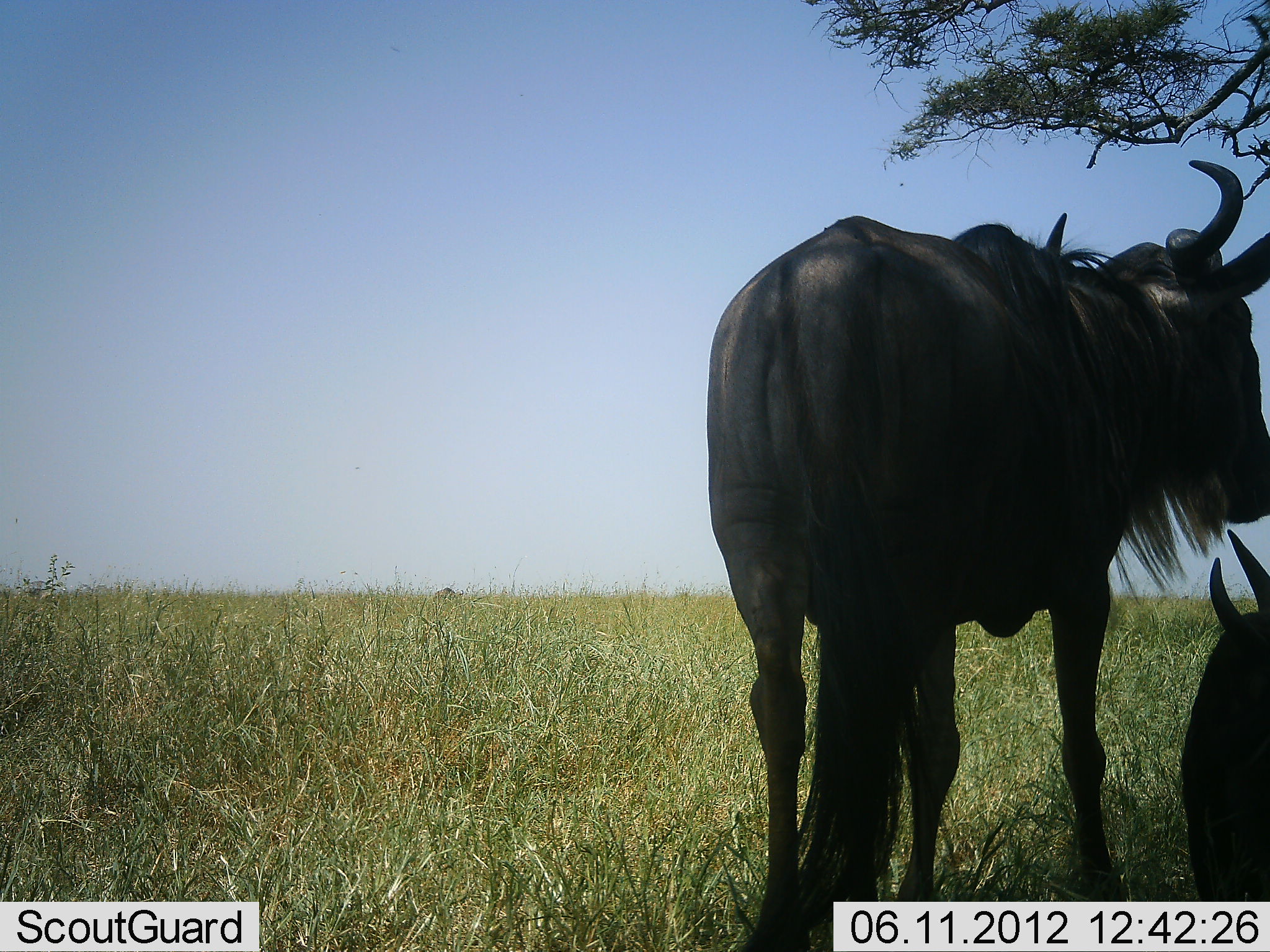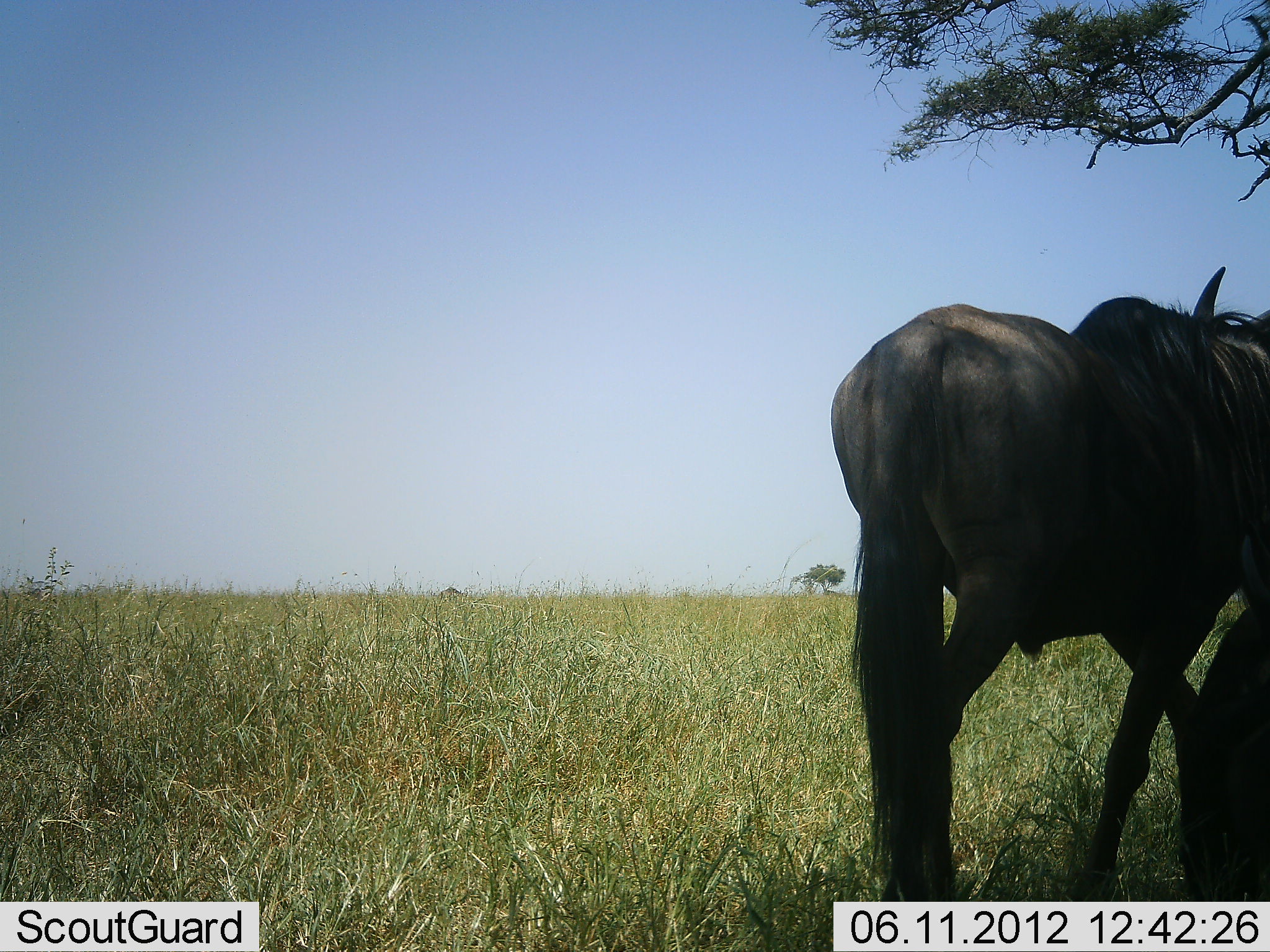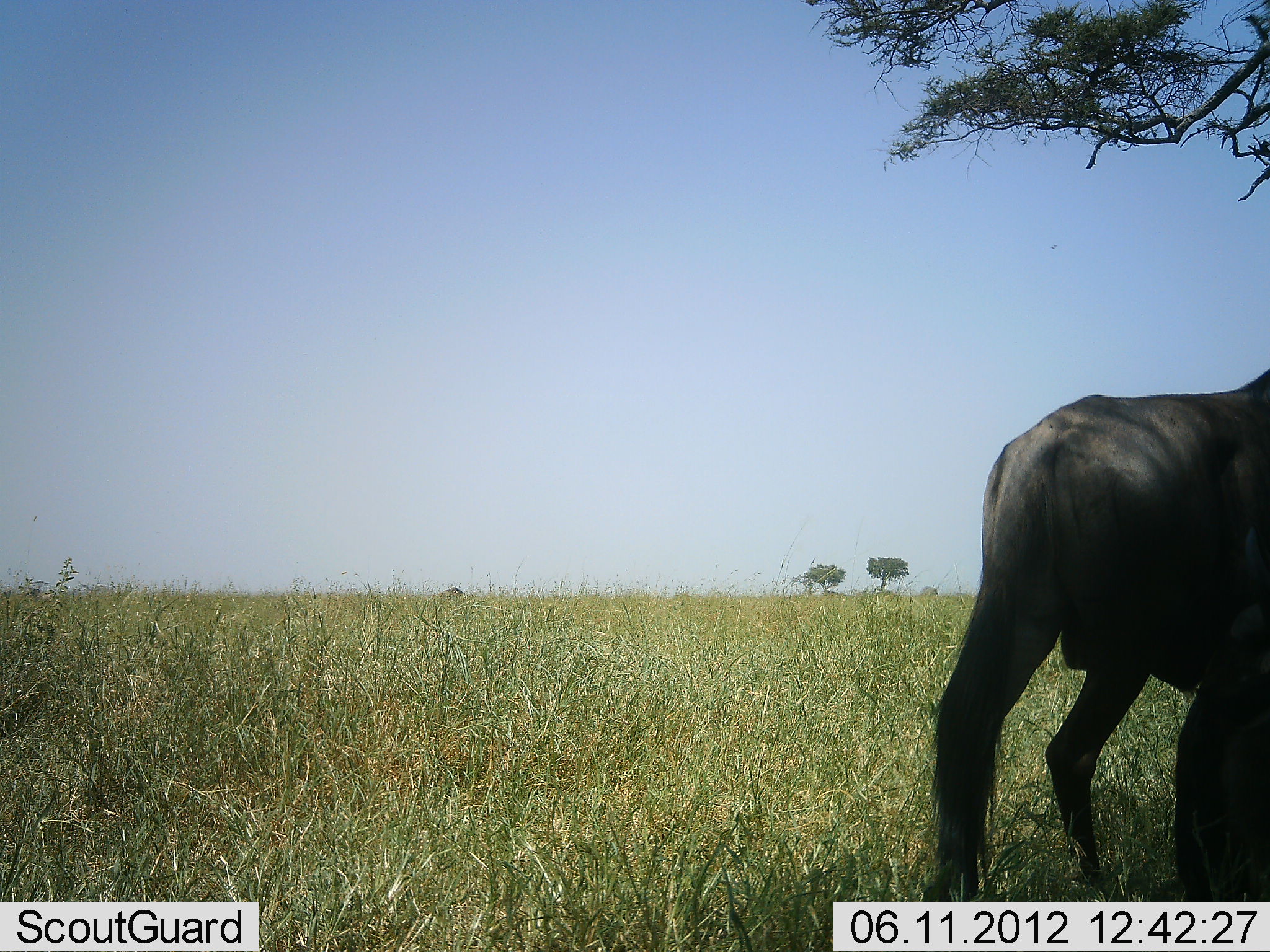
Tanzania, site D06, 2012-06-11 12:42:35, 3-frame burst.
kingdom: Animalia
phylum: Chordata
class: Mammalia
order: Artiodactyla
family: Bovidae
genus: Connochaetes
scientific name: Connochaetes taurinus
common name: blue wildebeest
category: wildebeest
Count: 2.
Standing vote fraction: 40%.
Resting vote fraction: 50%.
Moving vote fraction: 60%.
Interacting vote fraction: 0%.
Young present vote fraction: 0%.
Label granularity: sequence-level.